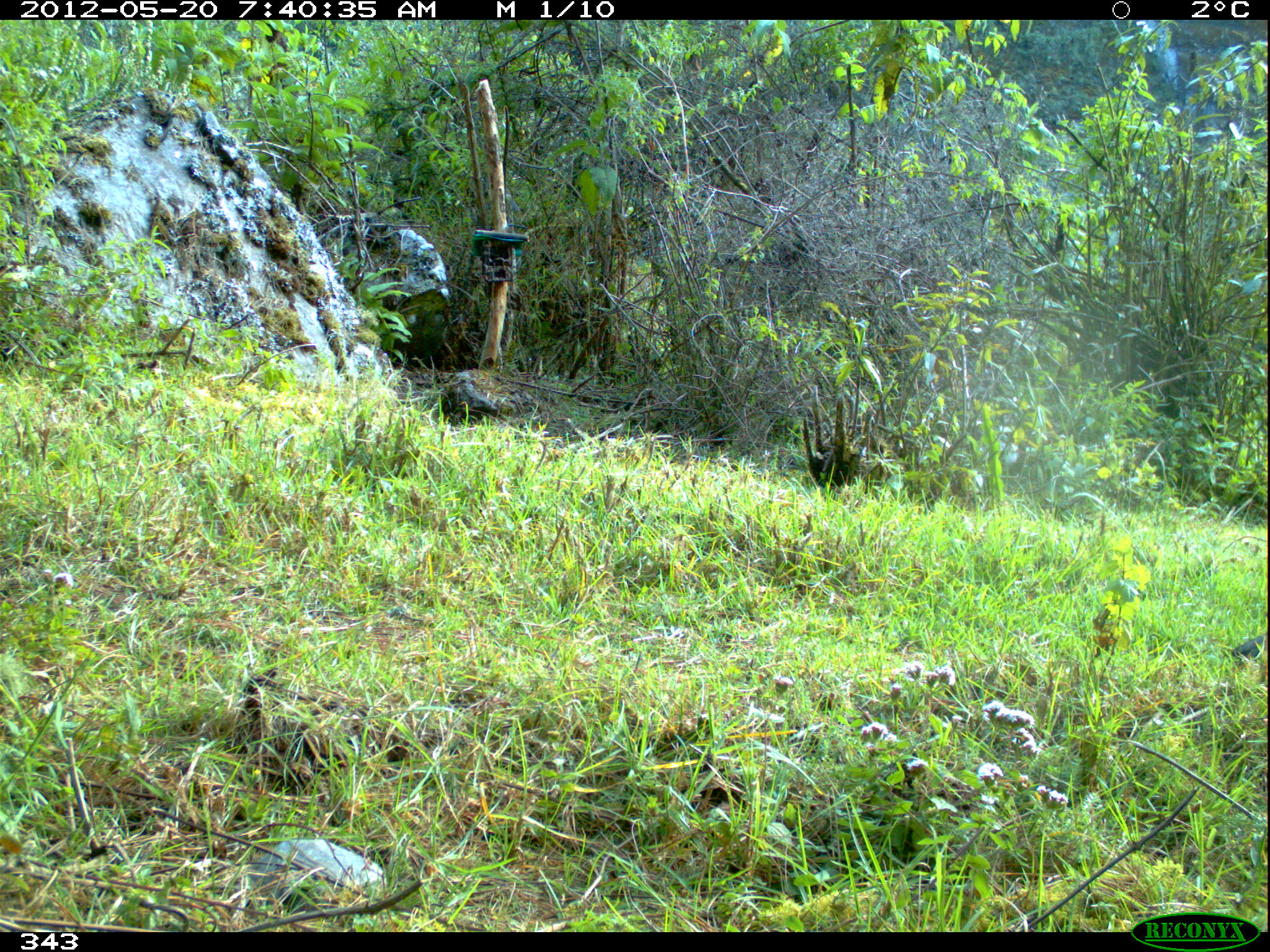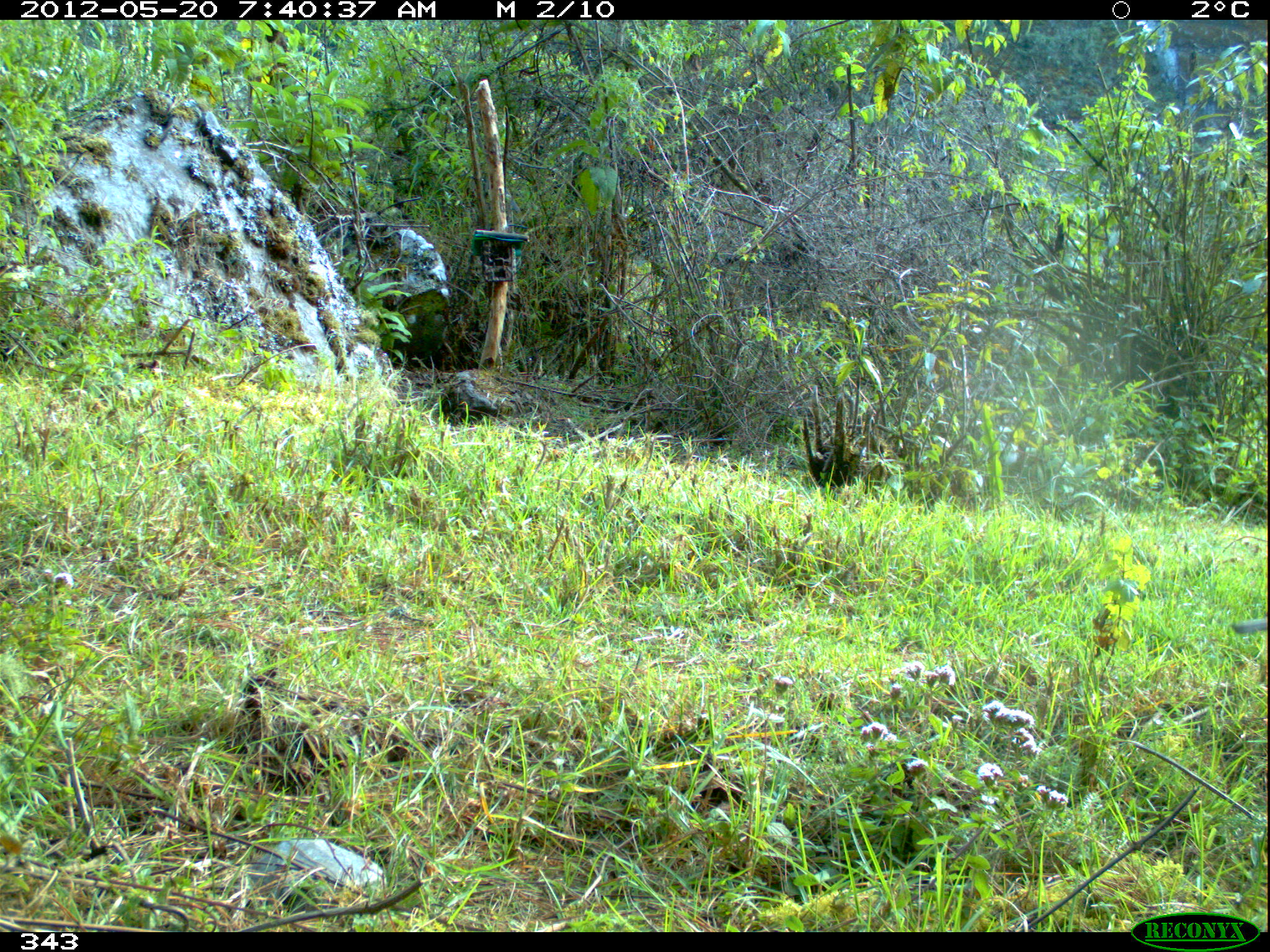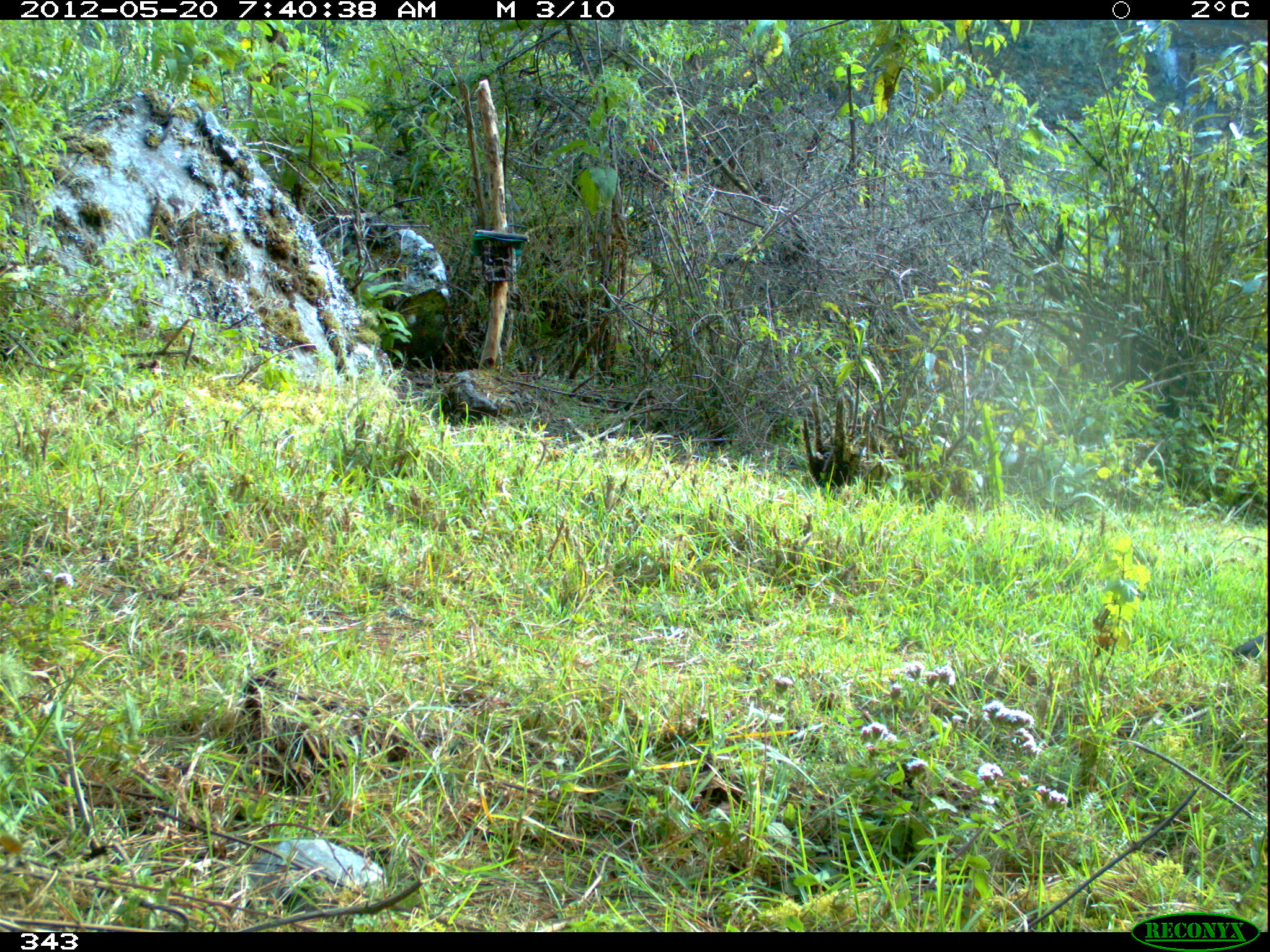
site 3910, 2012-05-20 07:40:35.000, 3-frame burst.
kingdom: Animalia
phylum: Chordata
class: Aves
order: Passeriformes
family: Turdidae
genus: Turdus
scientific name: Turdus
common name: true thrushes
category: turdus sp